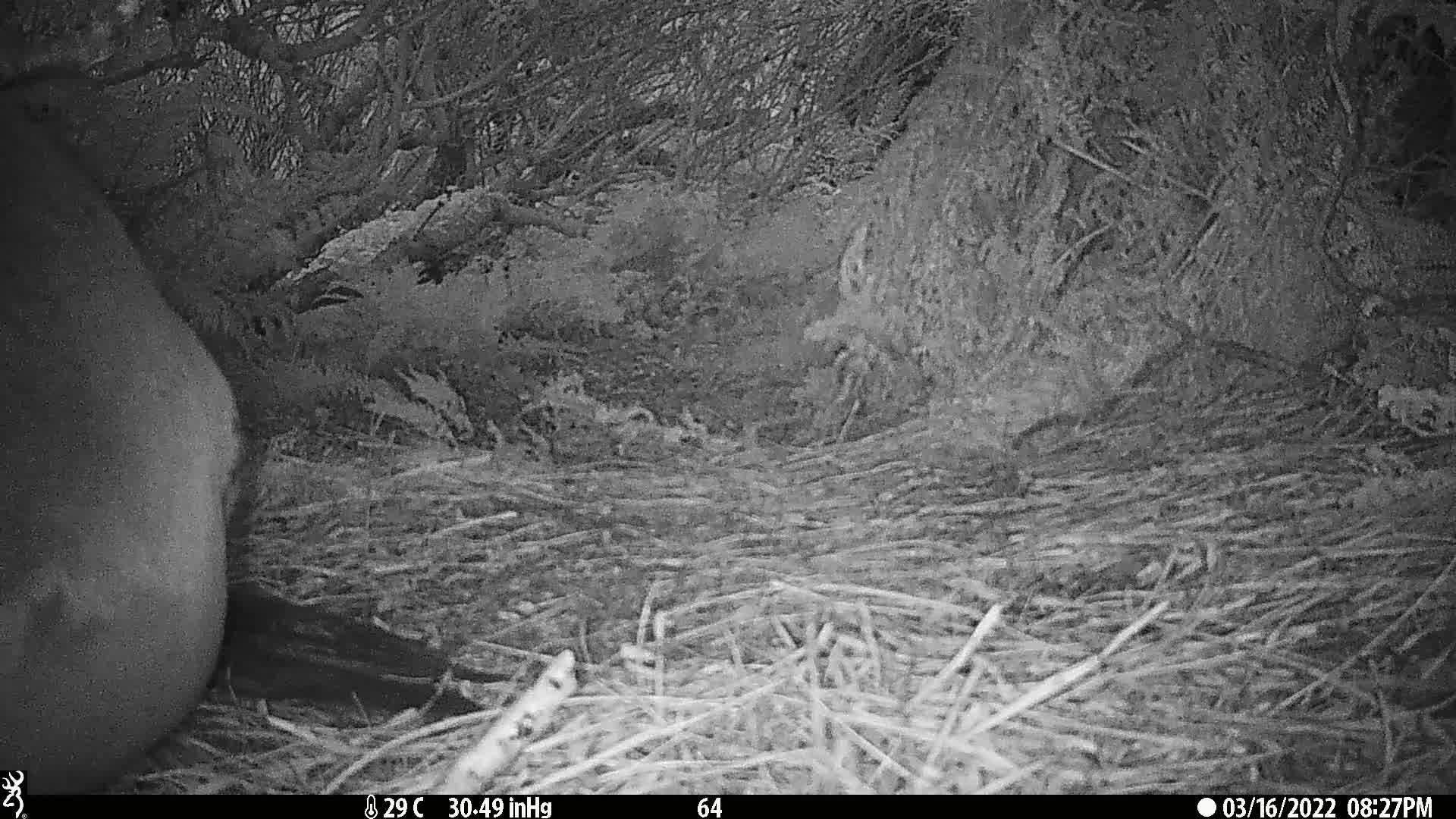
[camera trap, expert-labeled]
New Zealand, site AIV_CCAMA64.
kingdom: Animalia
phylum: Chordata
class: Mammalia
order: Carnivora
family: Otariidae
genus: Phocarctos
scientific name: Phocarctos hookeri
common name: new zealand sea lion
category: sealion